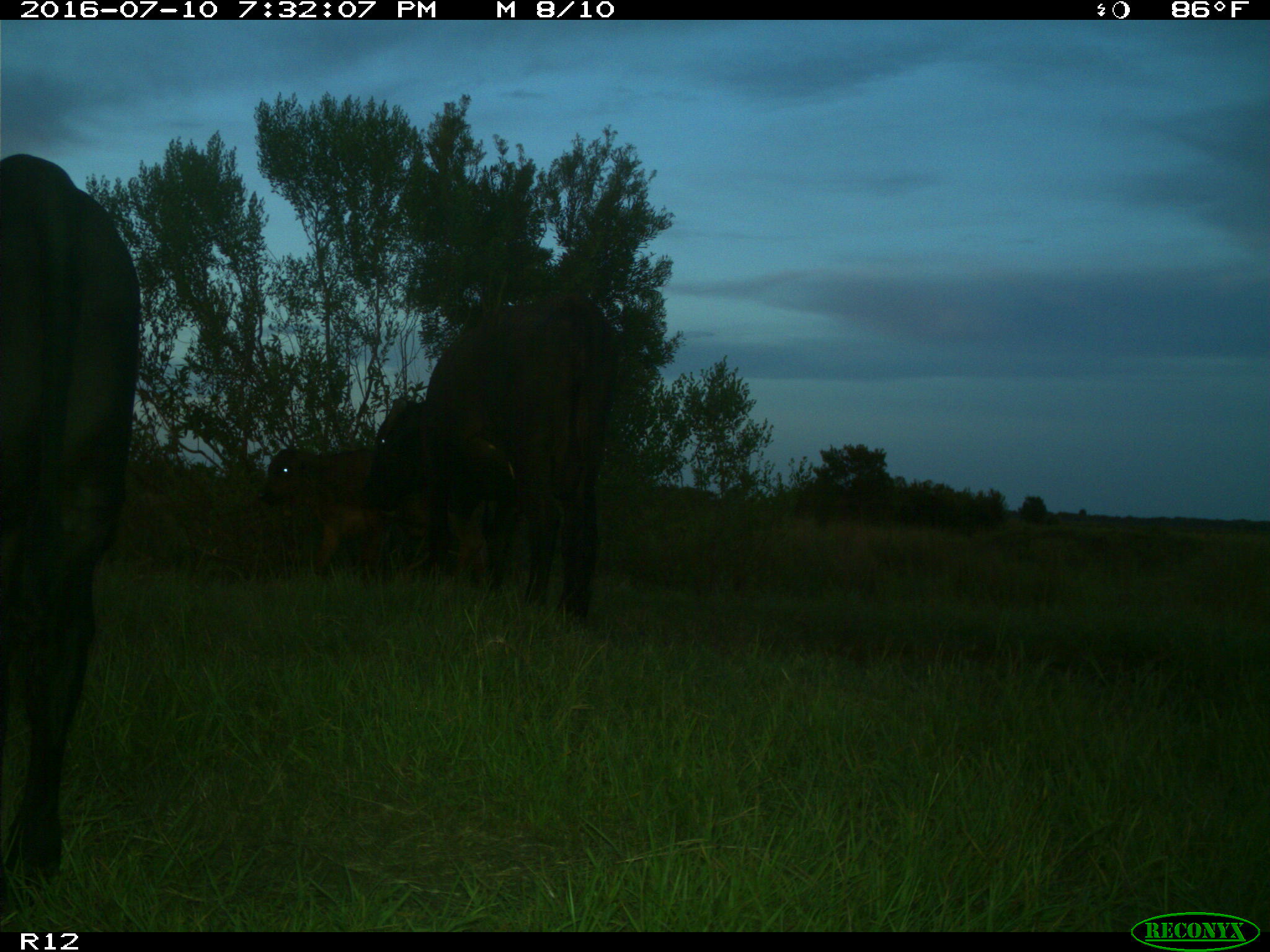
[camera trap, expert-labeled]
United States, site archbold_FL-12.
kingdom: Animalia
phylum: Chordata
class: Mammalia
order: Artiodactyla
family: Bovidae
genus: Bos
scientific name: Bos taurus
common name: domestic cow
Bos taurus (domestic cow).